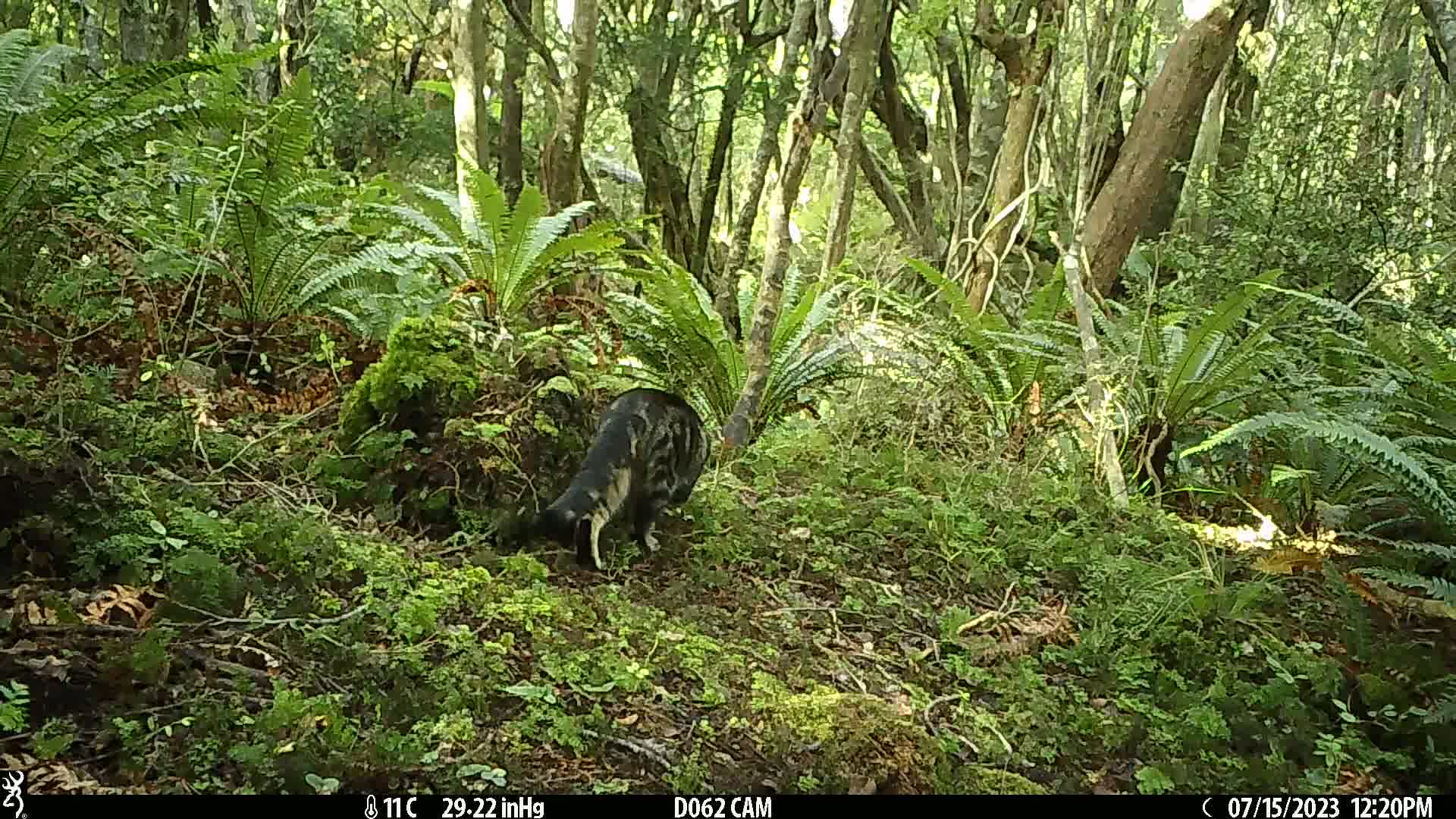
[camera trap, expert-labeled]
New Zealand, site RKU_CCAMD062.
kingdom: Animalia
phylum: Chordata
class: Mammalia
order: Carnivora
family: Felidae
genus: Felis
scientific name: Felis catus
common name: domestic cat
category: cat